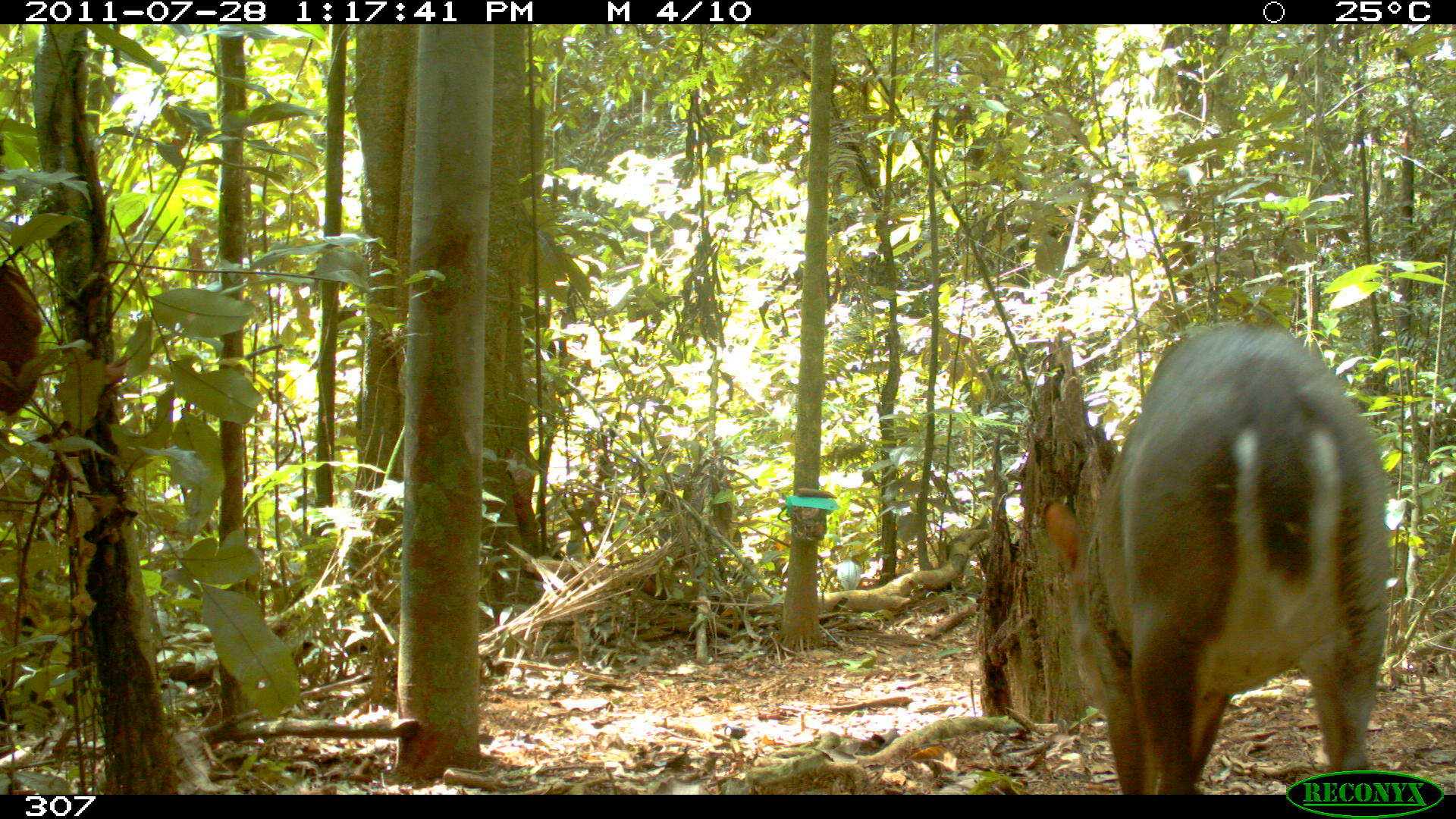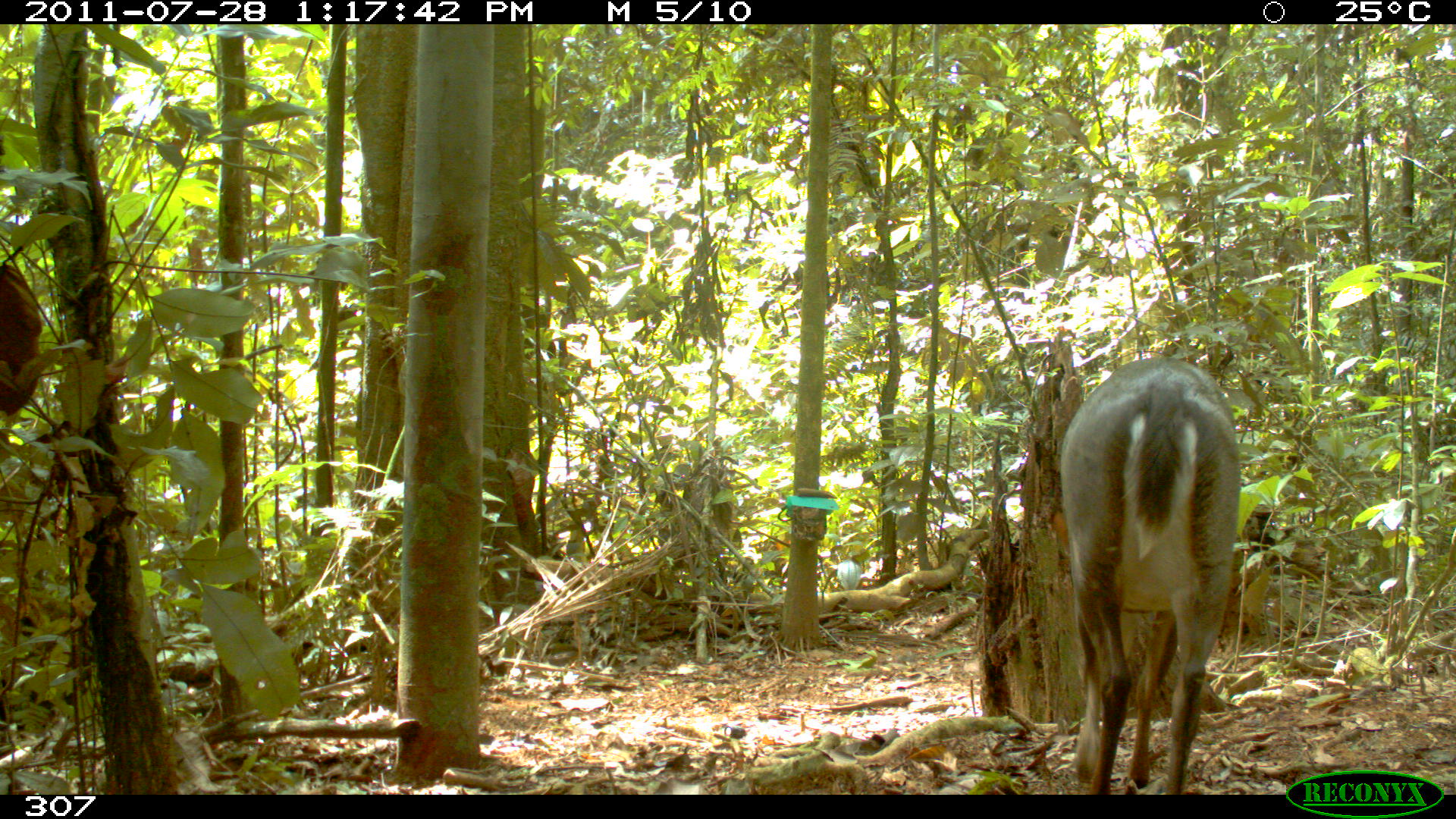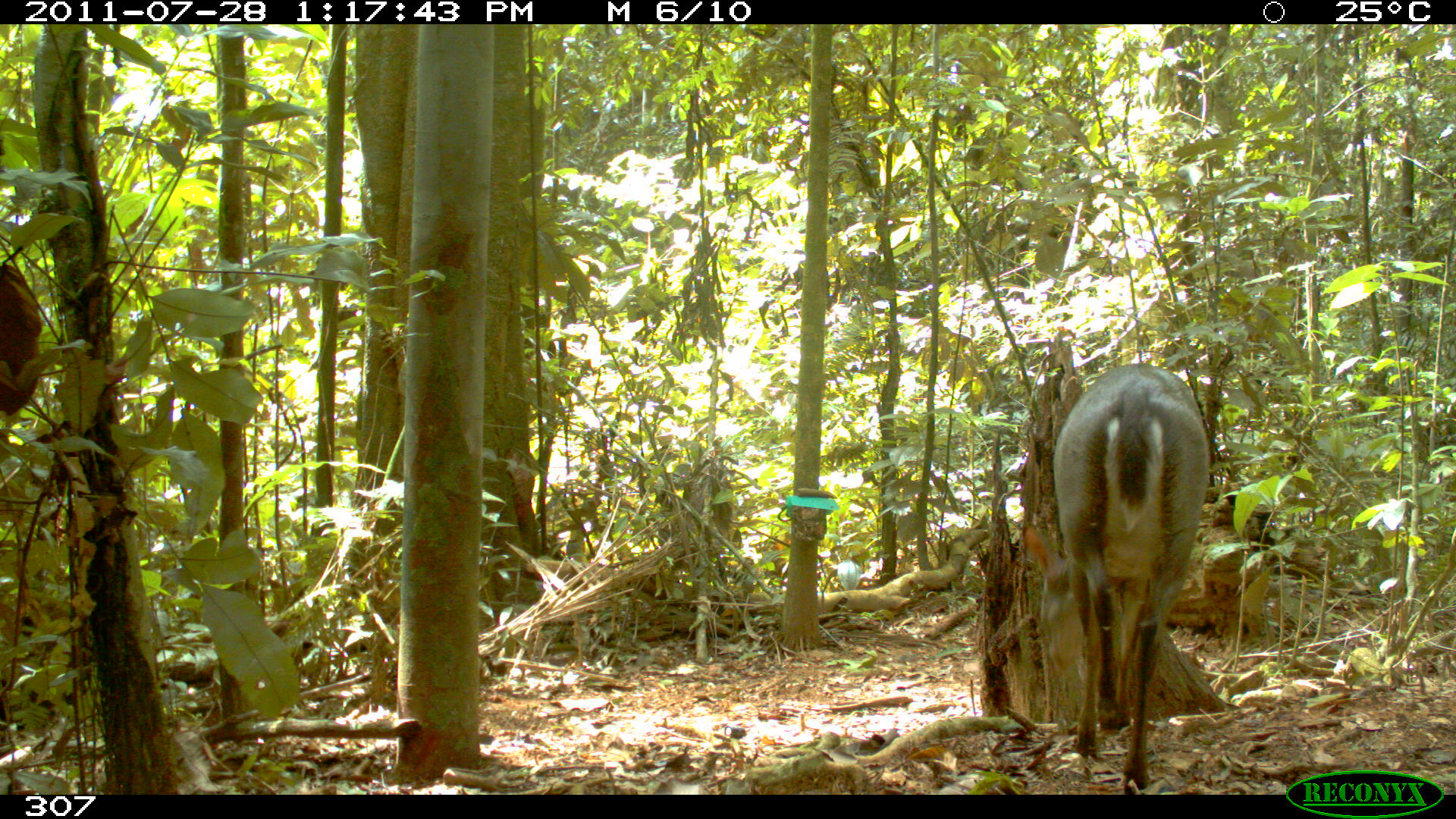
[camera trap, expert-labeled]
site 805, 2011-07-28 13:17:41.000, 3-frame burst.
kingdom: Animalia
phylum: Chordata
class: Mammalia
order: Artiodactyla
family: Cervidae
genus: Mazama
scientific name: Mazama gouazoubira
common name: gray brocket